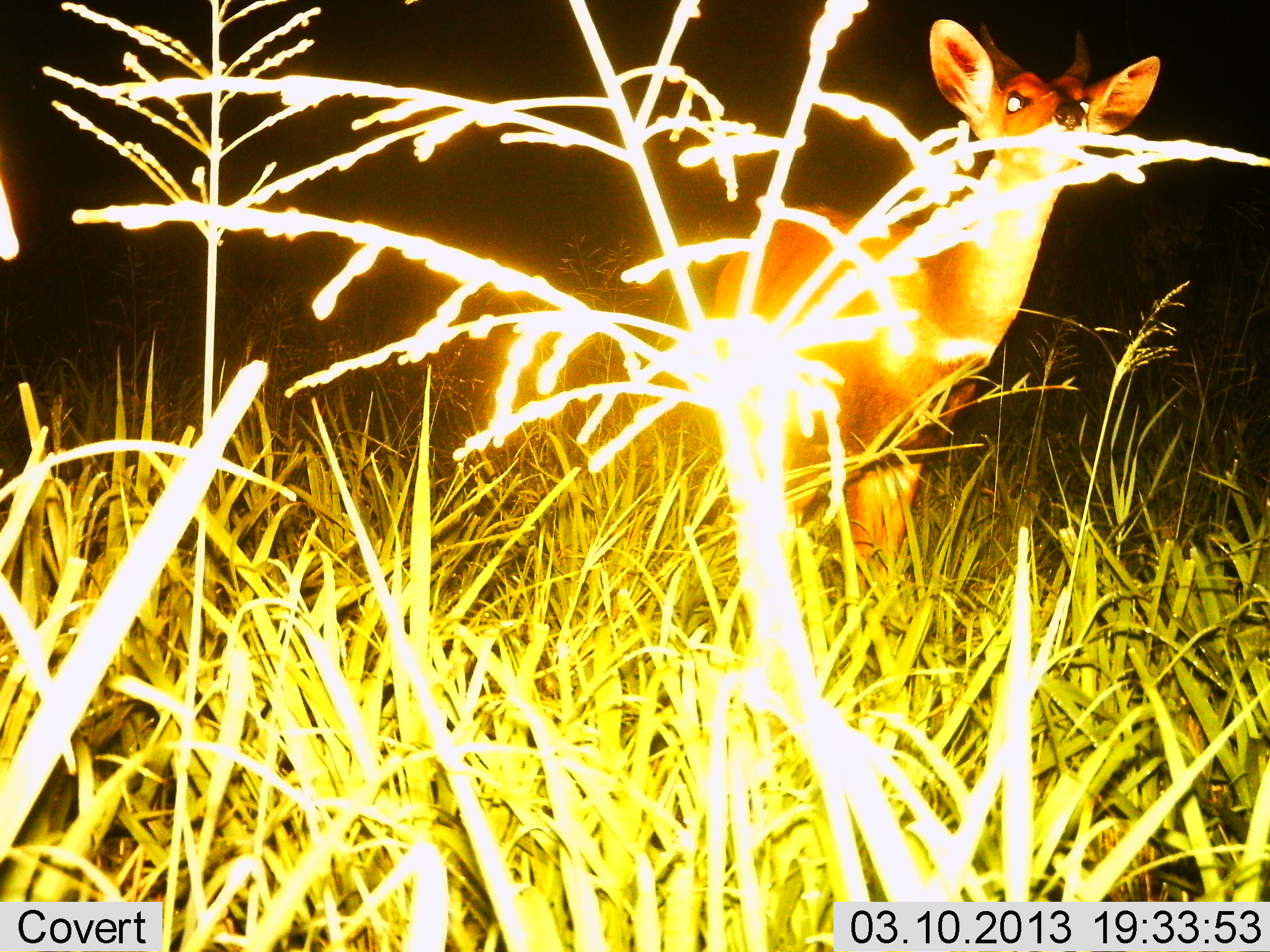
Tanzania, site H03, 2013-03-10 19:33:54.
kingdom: Animalia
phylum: Chordata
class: Mammalia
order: Artiodactyla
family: Bovidae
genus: Redunca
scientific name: Redunca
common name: reedbuck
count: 1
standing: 100%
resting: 0%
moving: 0%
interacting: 0%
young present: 0%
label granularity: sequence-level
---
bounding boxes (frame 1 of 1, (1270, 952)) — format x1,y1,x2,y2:
animal: 709,11,1163,602; 0,166,27,262